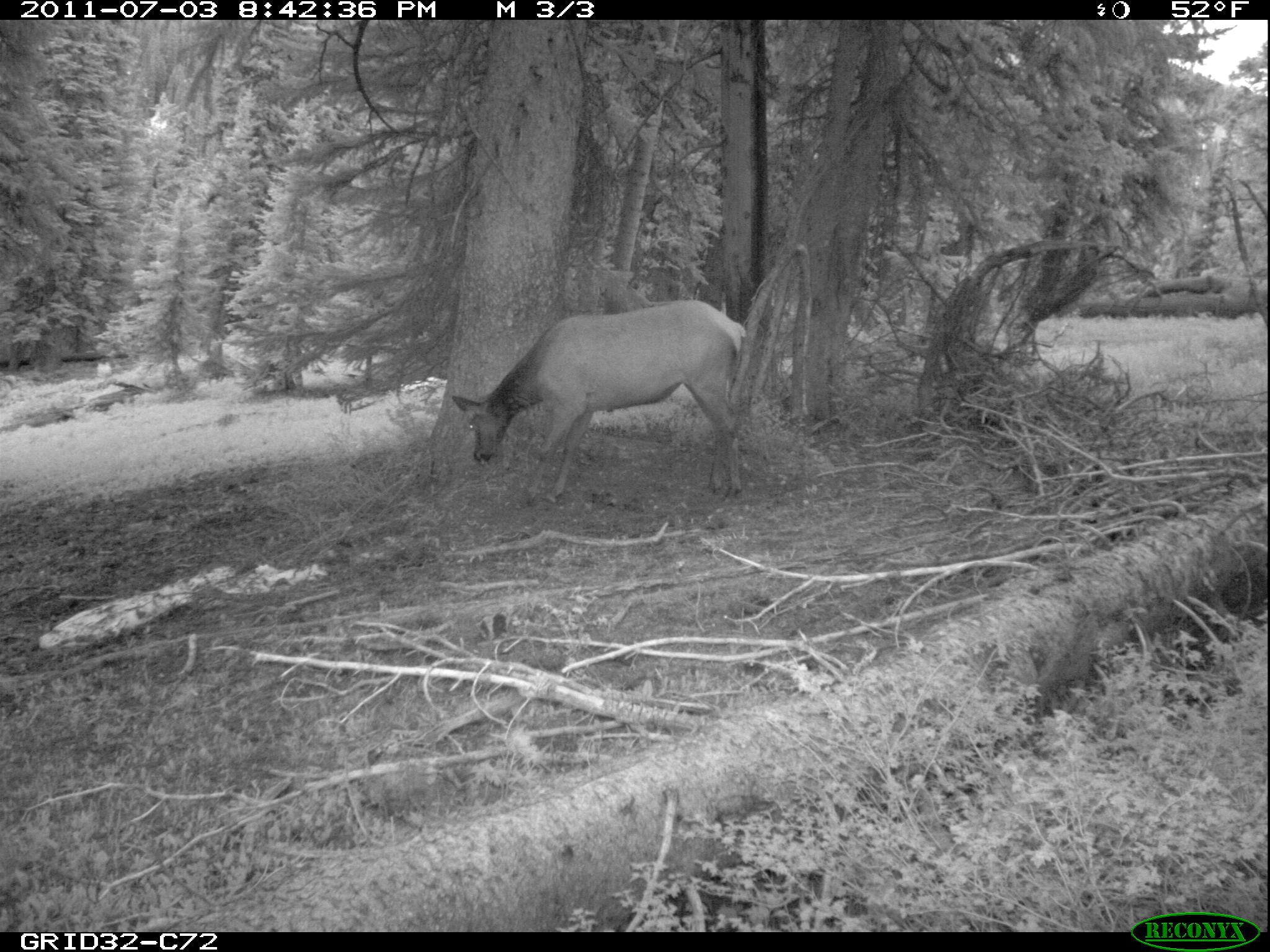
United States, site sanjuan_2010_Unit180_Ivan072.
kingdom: Animalia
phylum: Chordata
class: Mammalia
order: Artiodactyla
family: Cervidae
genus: Cervus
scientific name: Cervus elaphus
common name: red deer